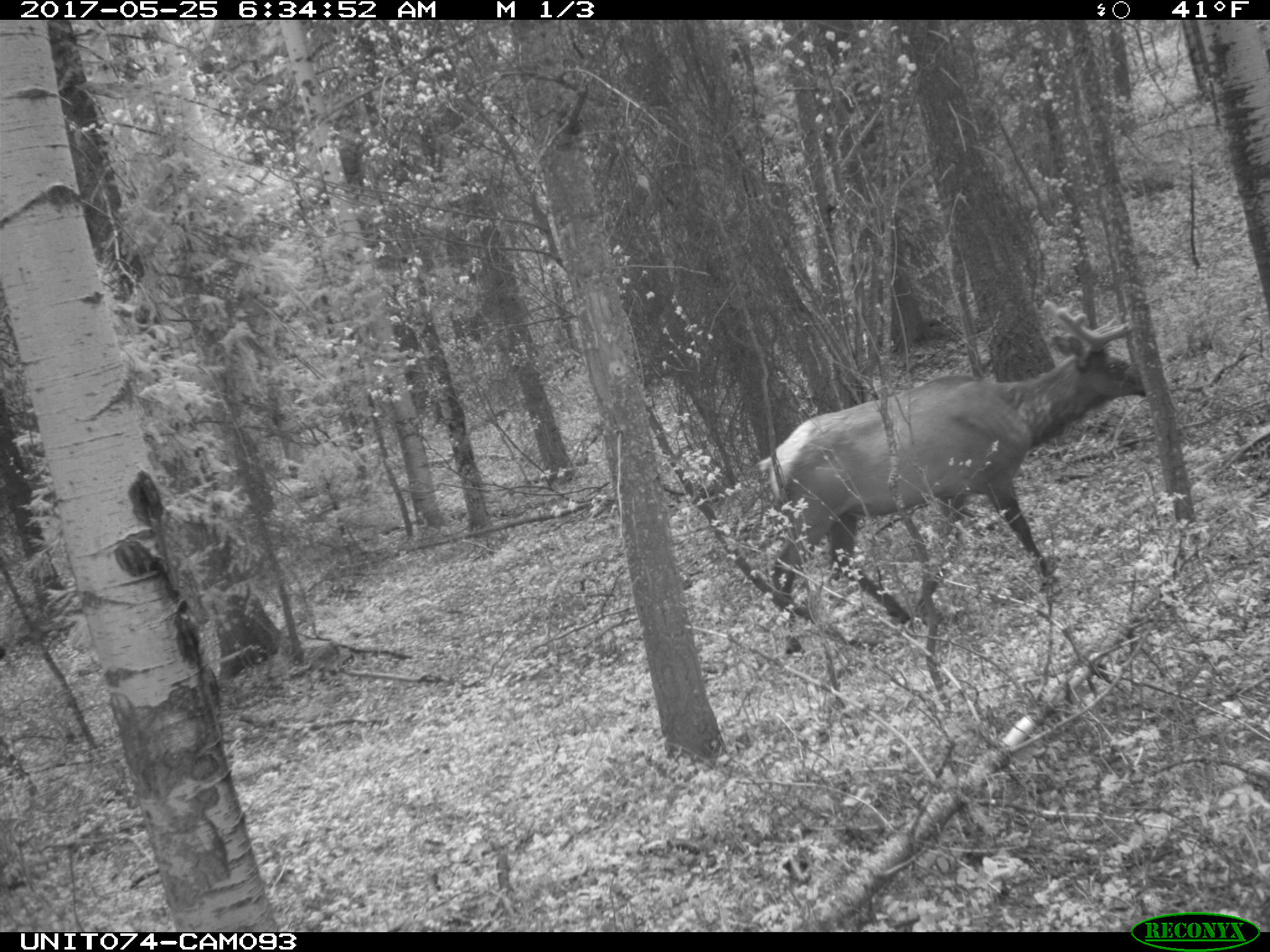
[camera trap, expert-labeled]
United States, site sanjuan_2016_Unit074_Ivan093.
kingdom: Animalia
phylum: Chordata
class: Mammalia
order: Artiodactyla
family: Cervidae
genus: Cervus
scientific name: Cervus elaphus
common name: red deer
Cervus elaphus (red deer).